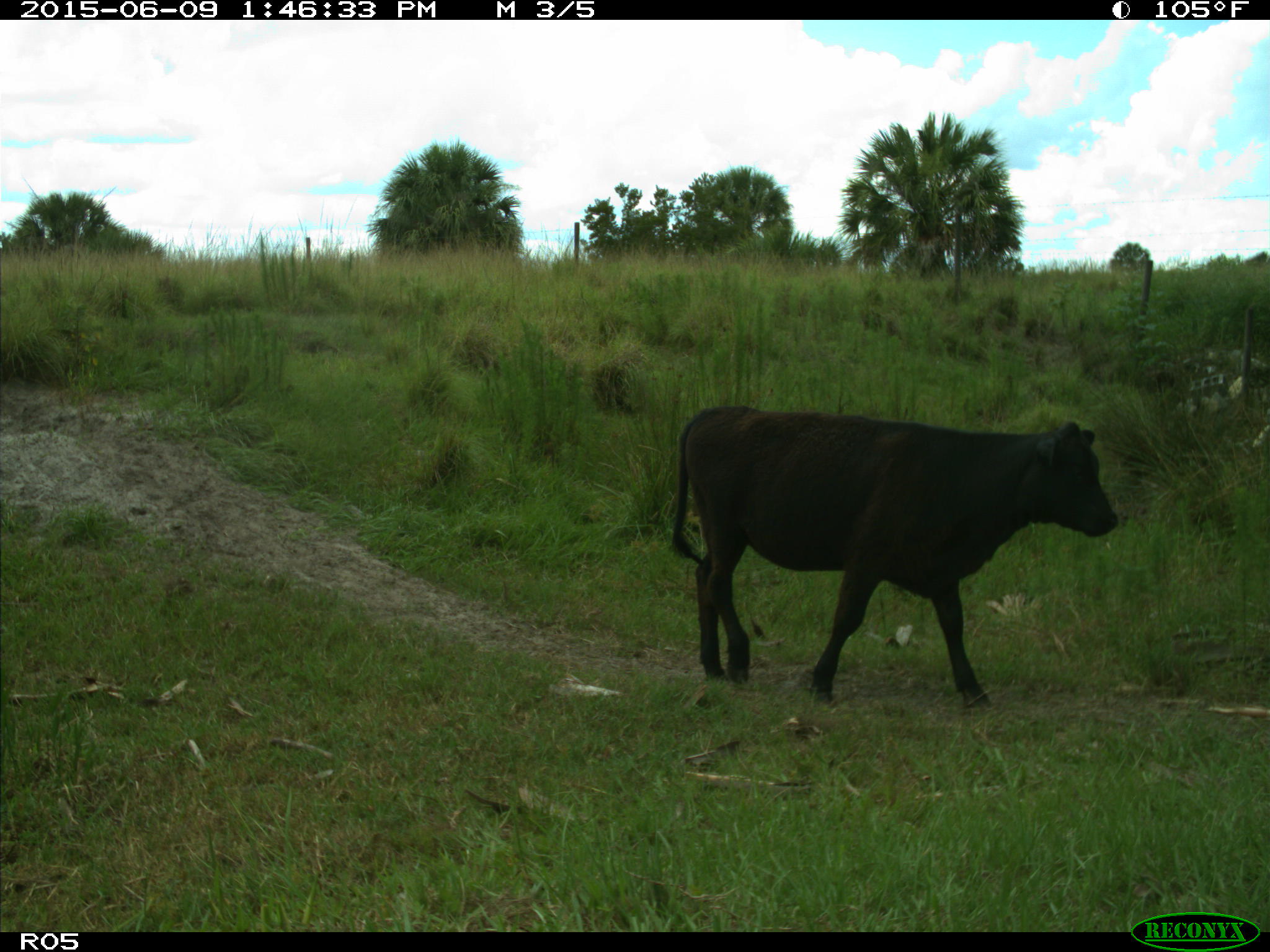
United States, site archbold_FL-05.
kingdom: Animalia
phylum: Chordata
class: Mammalia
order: Artiodactyla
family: Bovidae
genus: Bos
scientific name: Bos taurus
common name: domestic cow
Bos taurus (domestic cow).